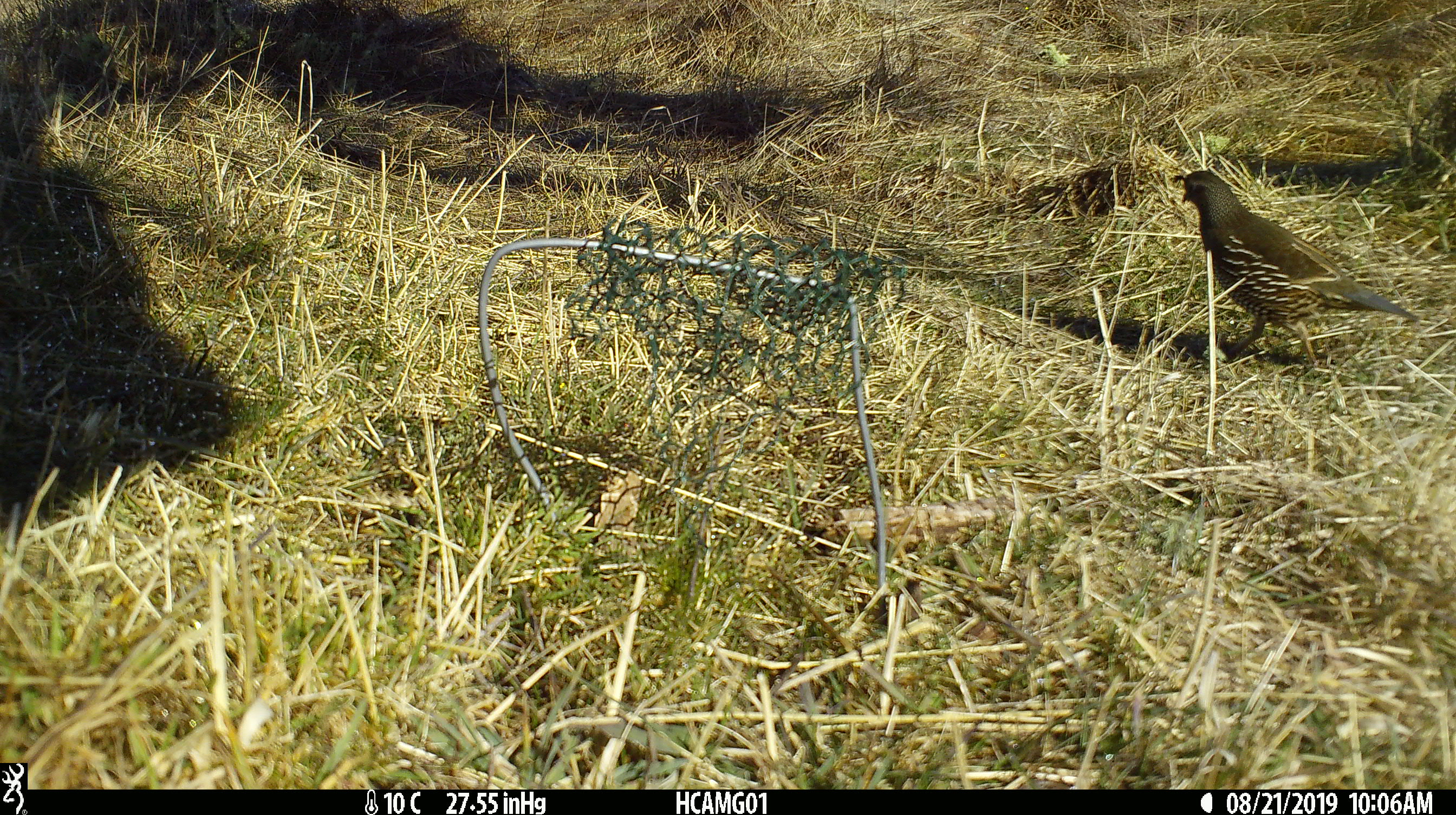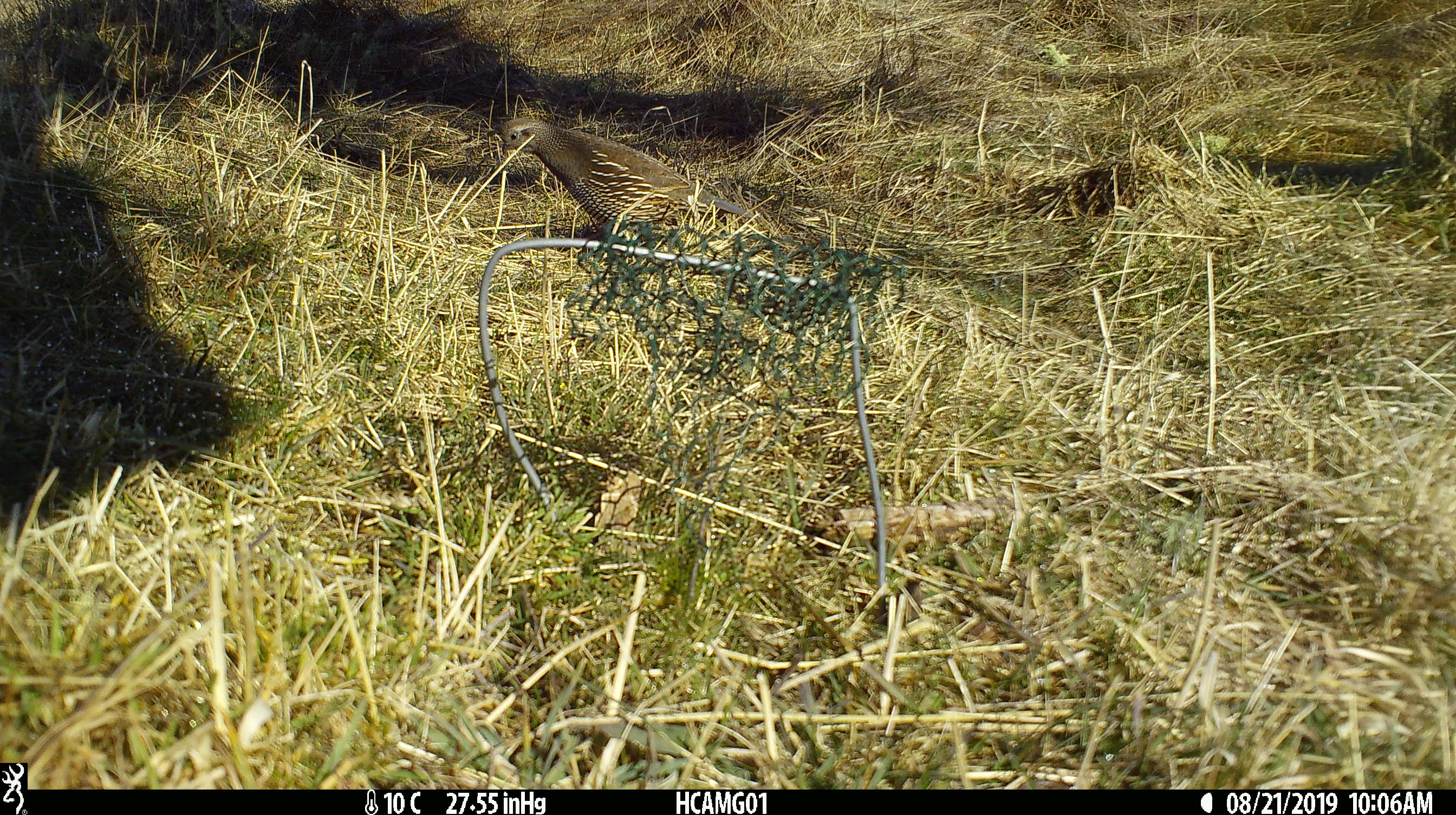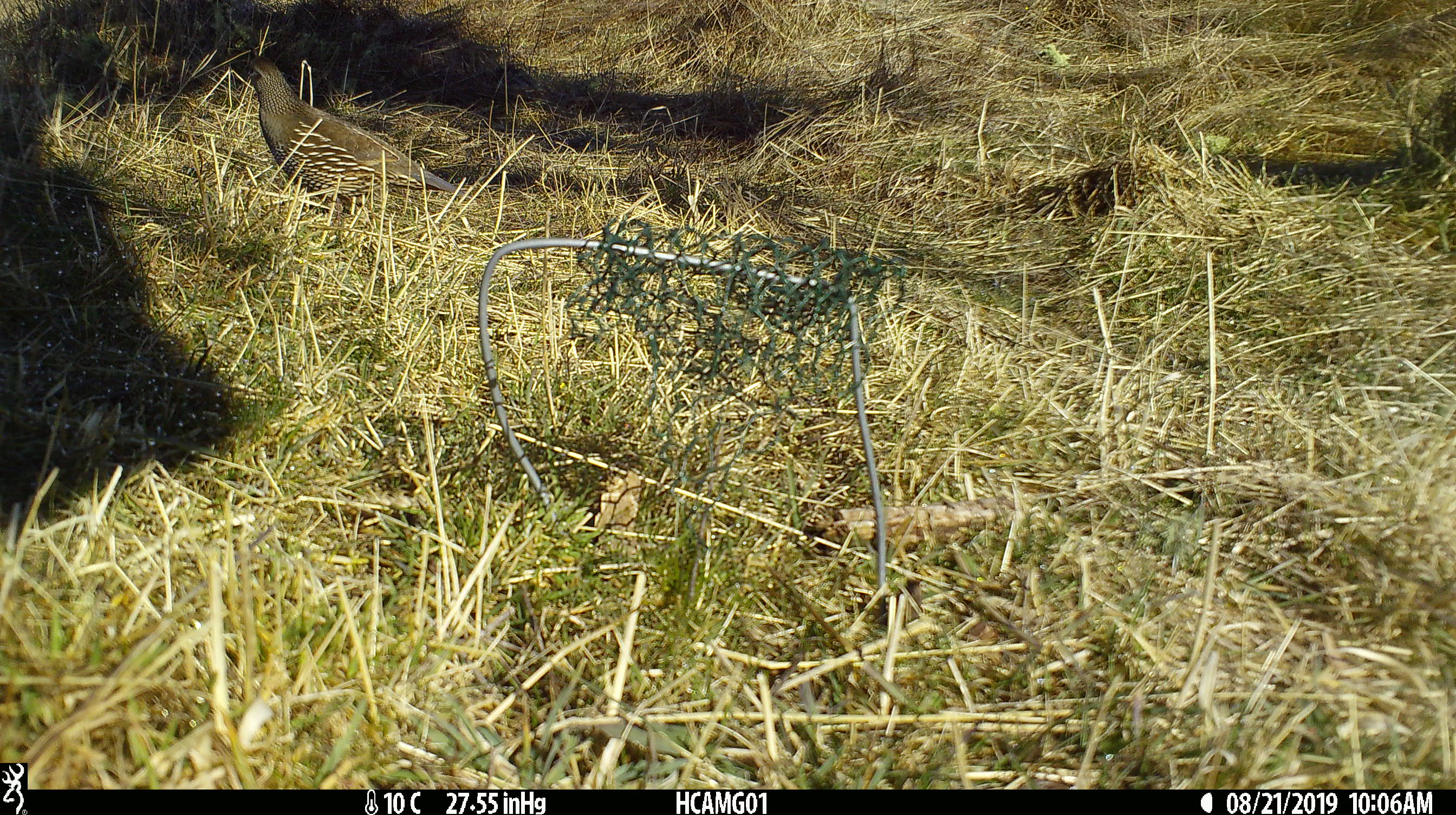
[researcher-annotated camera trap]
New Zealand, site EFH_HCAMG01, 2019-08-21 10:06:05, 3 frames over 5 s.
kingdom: Animalia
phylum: Chordata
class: Aves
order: Galliformes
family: Odontophoridae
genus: Callipepla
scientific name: Callipepla californica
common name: california quail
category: quail california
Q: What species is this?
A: Quail california (california quail) (Callipepla californica).